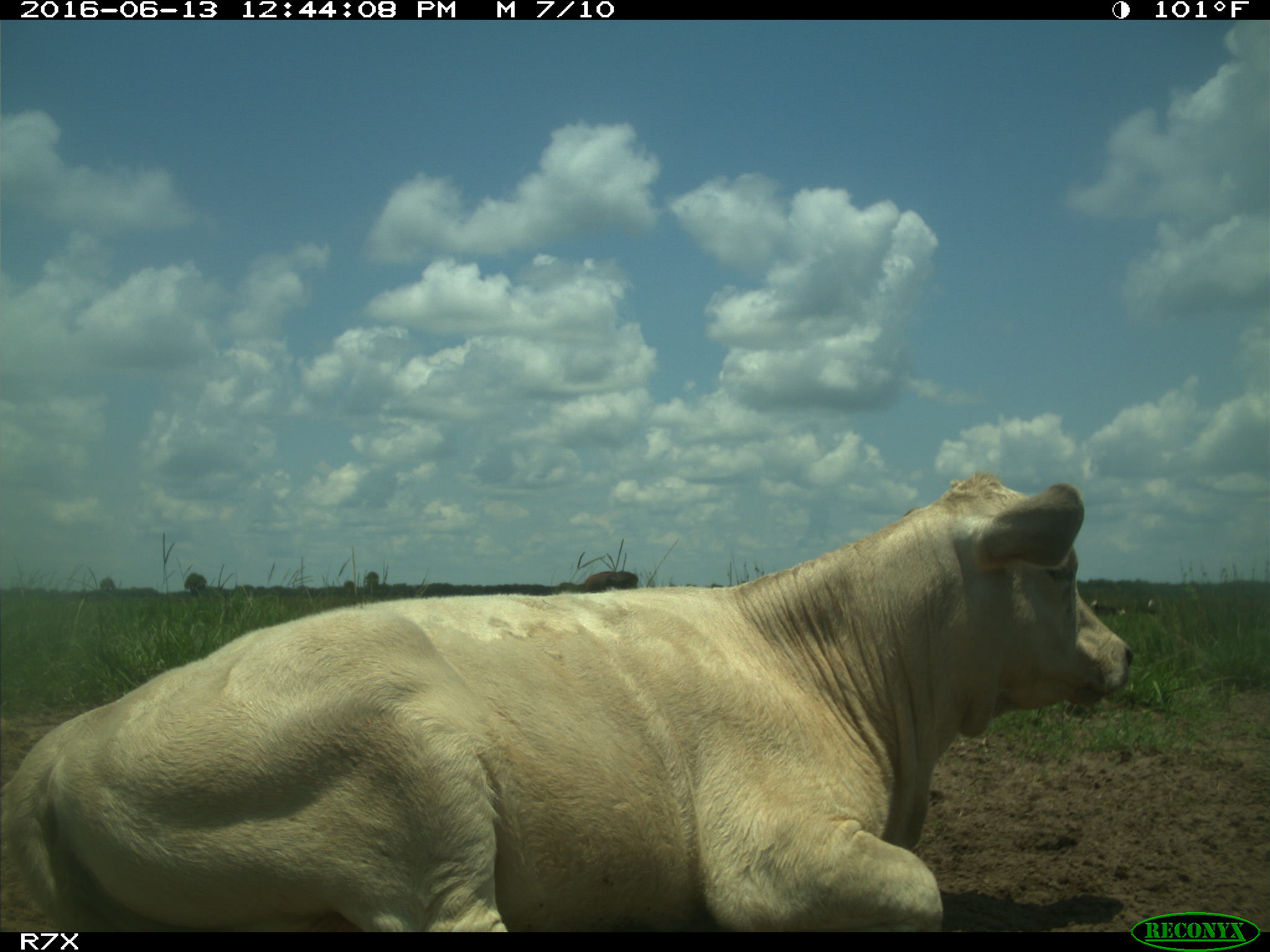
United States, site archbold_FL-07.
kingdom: Animalia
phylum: Chordata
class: Mammalia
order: Artiodactyla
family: Bovidae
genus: Bos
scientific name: Bos taurus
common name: domestic cow